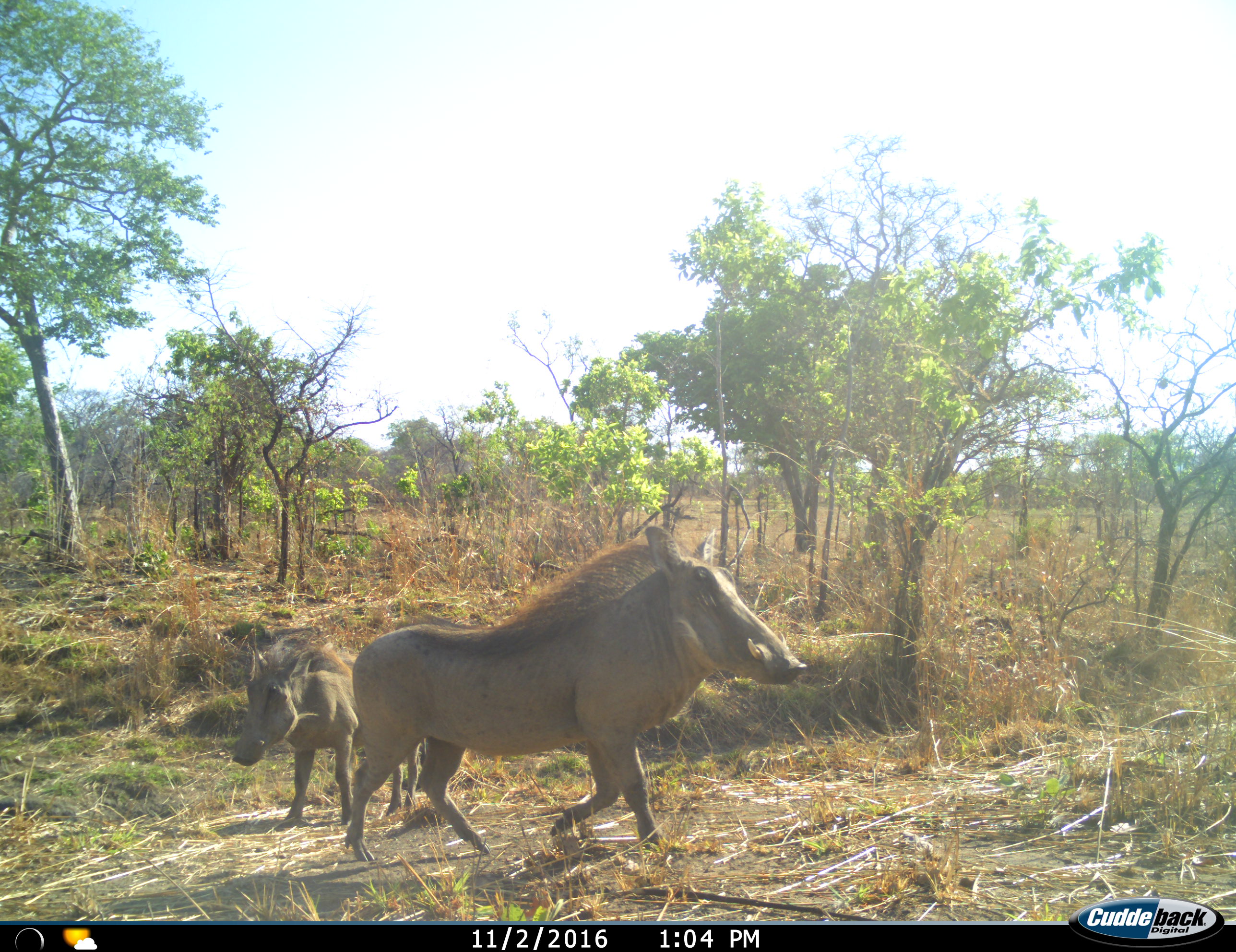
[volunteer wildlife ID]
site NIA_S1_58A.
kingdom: Animalia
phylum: Chordata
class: Mammalia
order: Artiodactyla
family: Suidae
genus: Phacochoerus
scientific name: Phacochoerus africanus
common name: warthog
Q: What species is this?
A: Warthog (Phacochoerus africanus).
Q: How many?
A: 2.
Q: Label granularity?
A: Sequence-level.